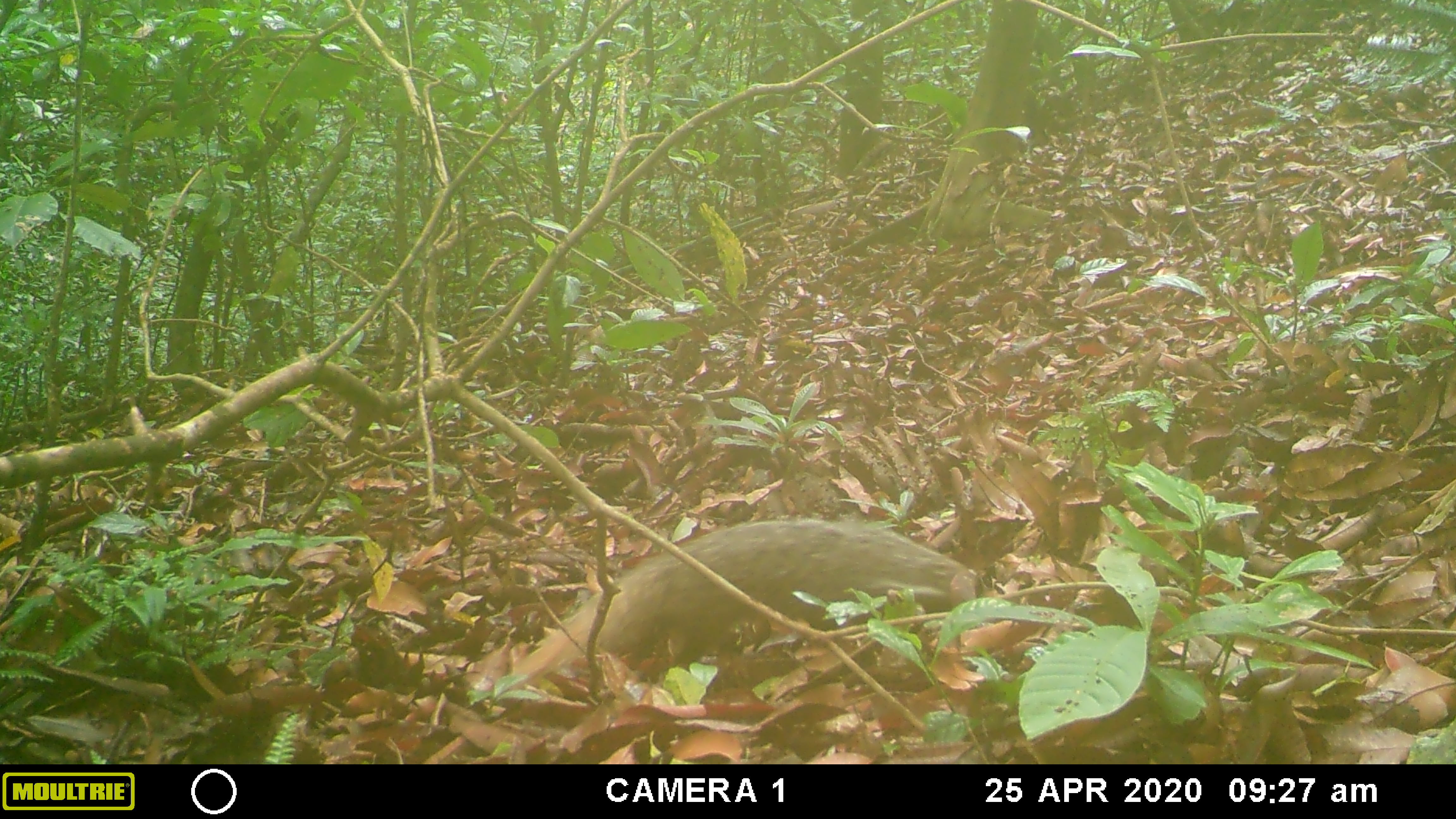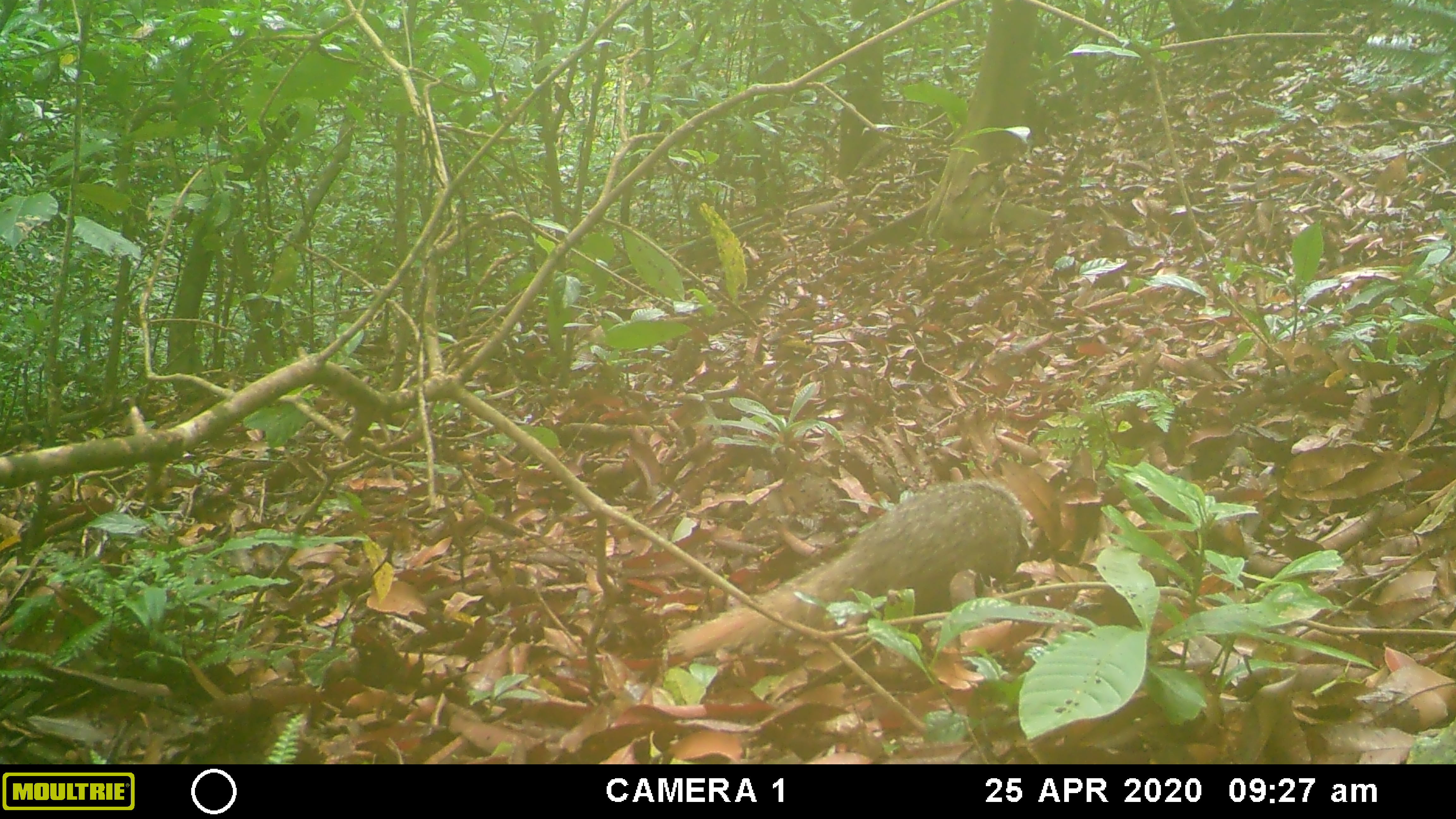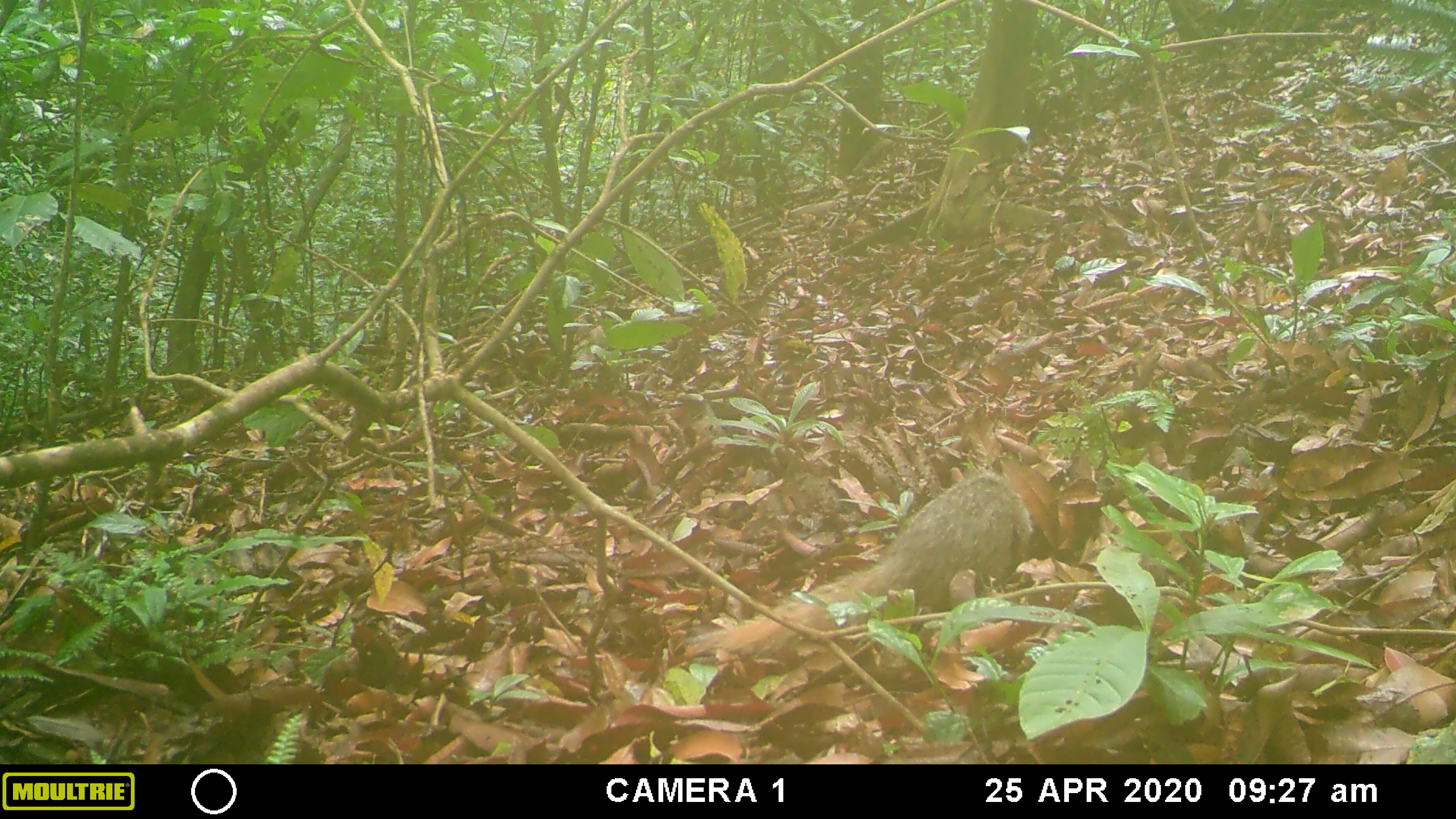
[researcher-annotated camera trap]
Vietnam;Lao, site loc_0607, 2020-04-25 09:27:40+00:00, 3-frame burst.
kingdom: Animalia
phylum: Chordata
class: Mammalia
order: Carnivora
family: Herpestidae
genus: Urva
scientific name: Urva urva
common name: crab-eating mongoose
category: crab eating mongoose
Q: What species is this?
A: Crab eating mongoose (crab-eating mongoose) (Urva urva).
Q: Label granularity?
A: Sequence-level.